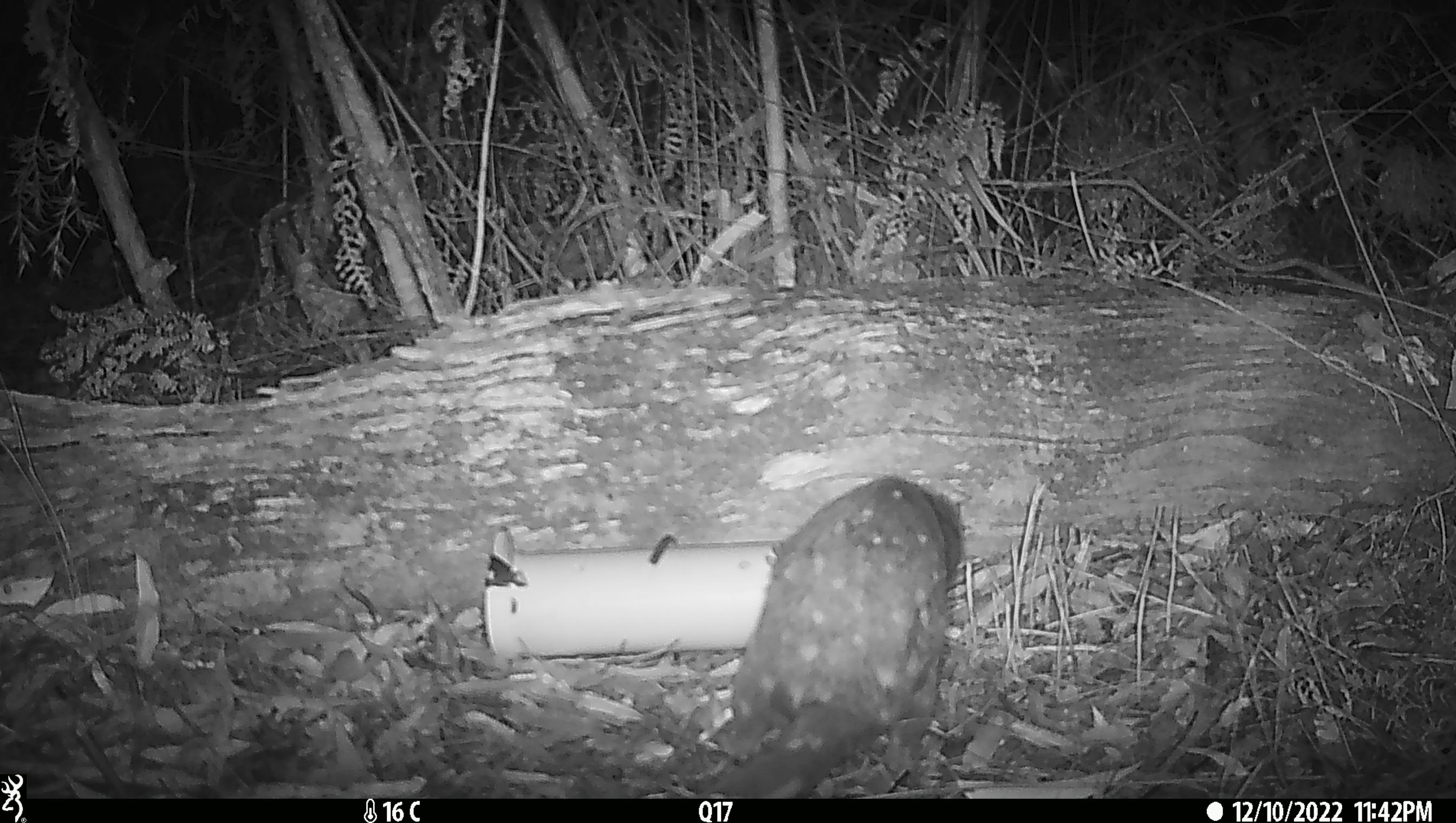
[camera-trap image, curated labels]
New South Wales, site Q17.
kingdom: Animalia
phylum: Chordata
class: Mammalia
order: Dasyuromorphia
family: Dasyuridae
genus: Dasyurus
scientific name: Dasyurus maculatus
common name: spotted-tailed quoll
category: quoll